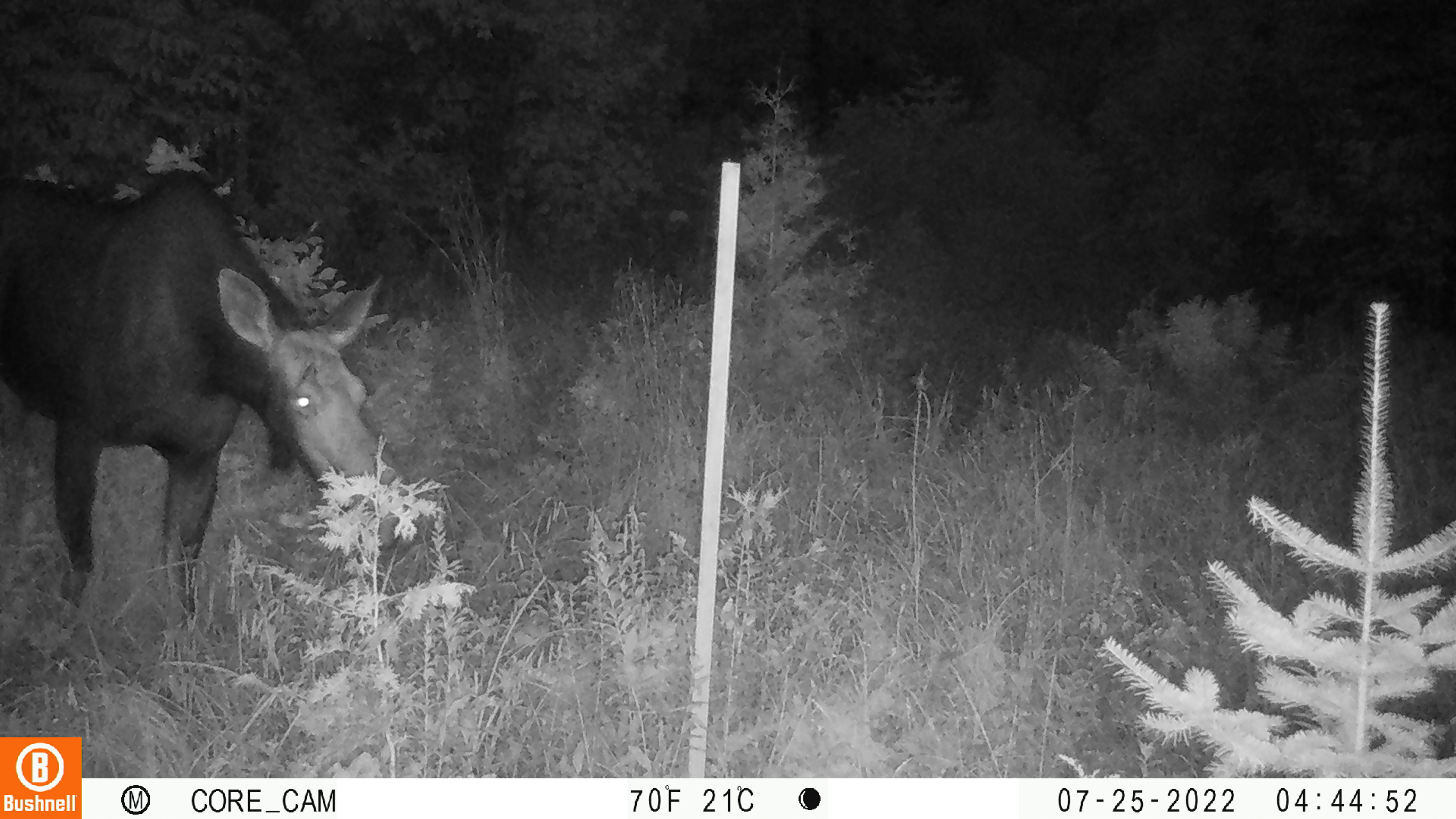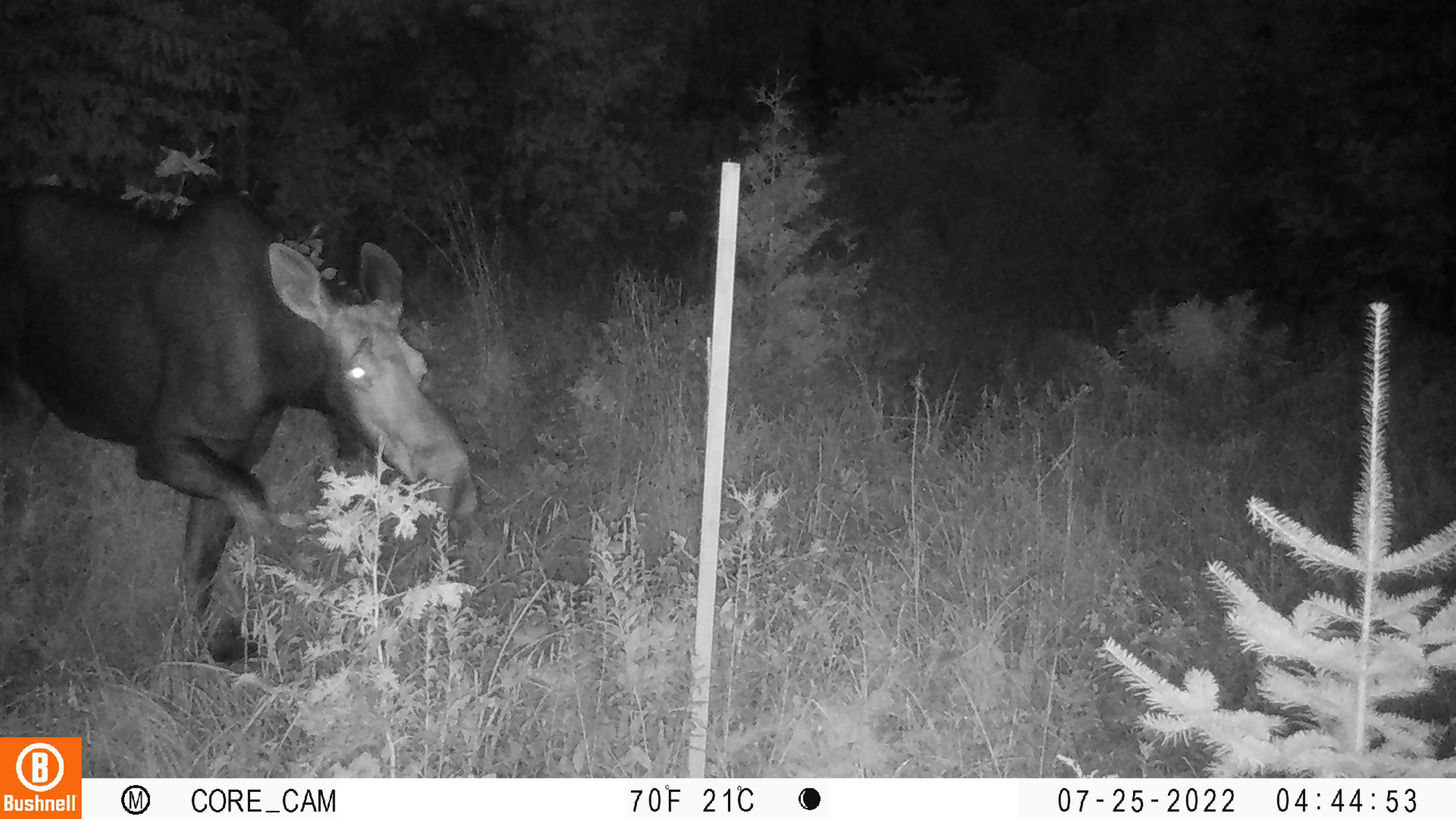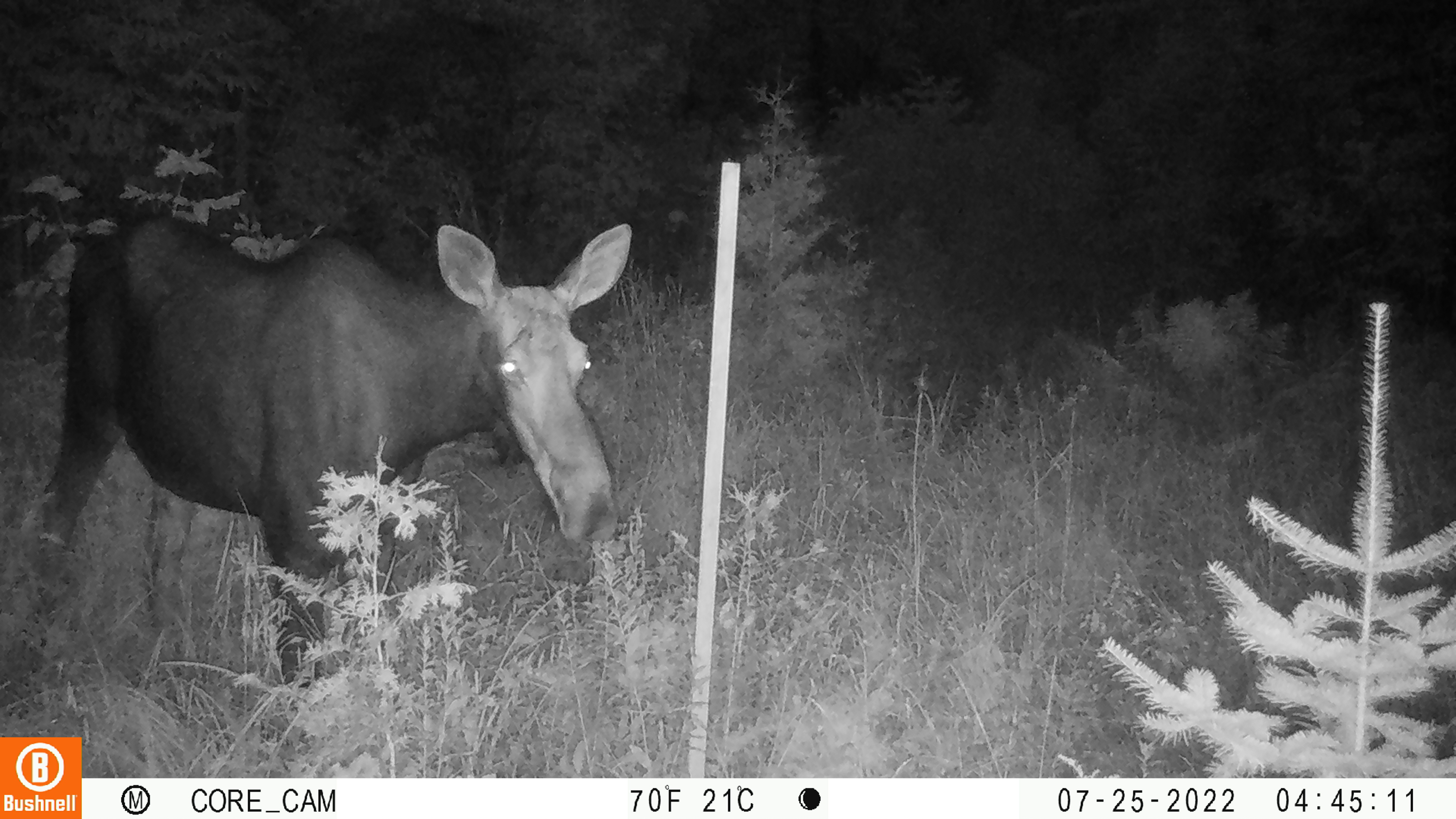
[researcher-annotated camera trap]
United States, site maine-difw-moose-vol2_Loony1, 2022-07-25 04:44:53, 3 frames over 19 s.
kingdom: Animalia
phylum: Chordata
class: Mammalia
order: Artiodactyla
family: Cervidae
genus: Alces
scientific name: Alces alces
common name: moose